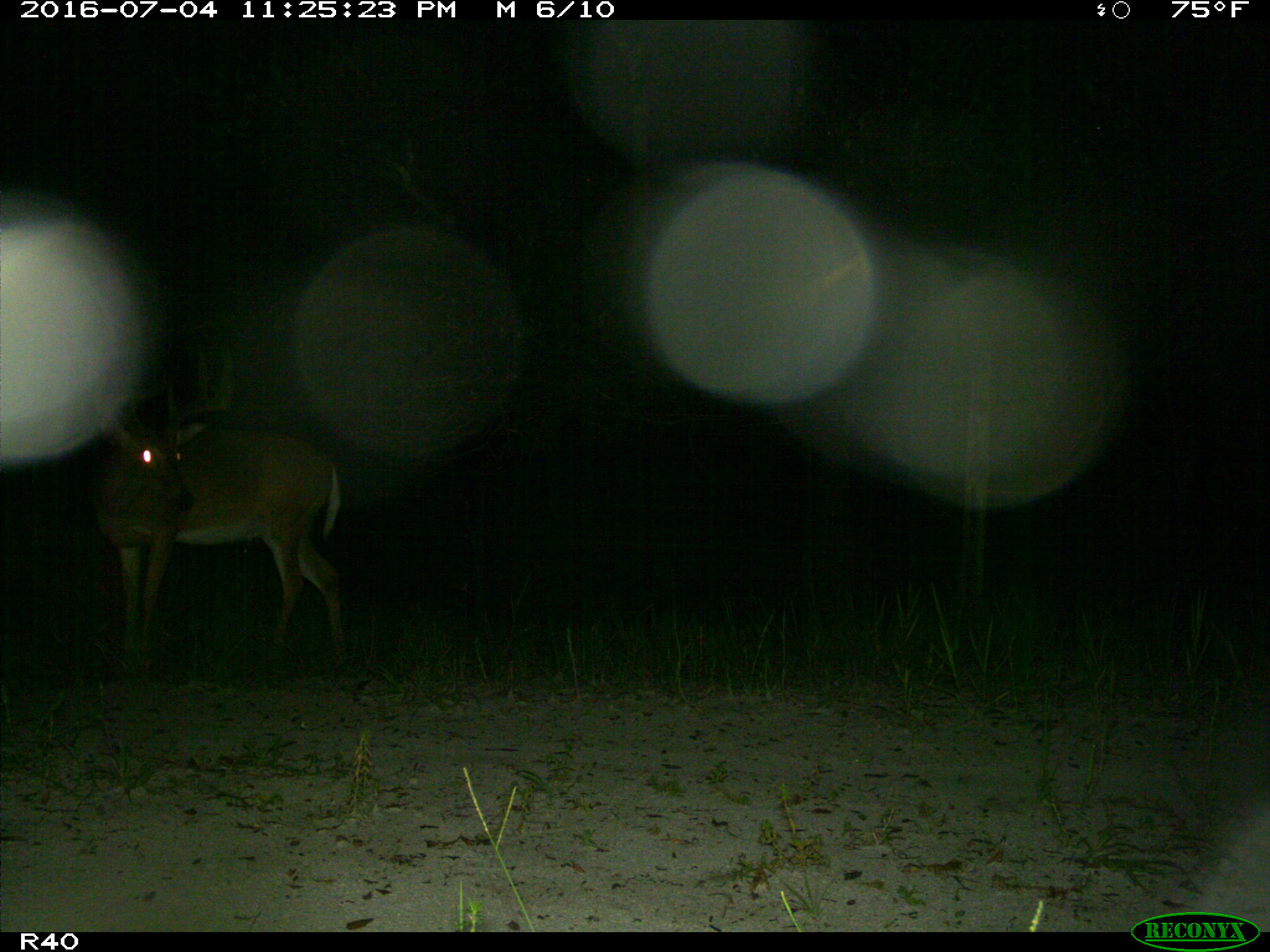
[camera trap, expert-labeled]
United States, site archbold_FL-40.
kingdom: Animalia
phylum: Chordata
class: Mammalia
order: Artiodactyla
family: Cervidae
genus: Odocoileus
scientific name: Odocoileus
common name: deer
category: unidentified deer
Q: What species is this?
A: Unidentified deer (deer) (Odocoileus).